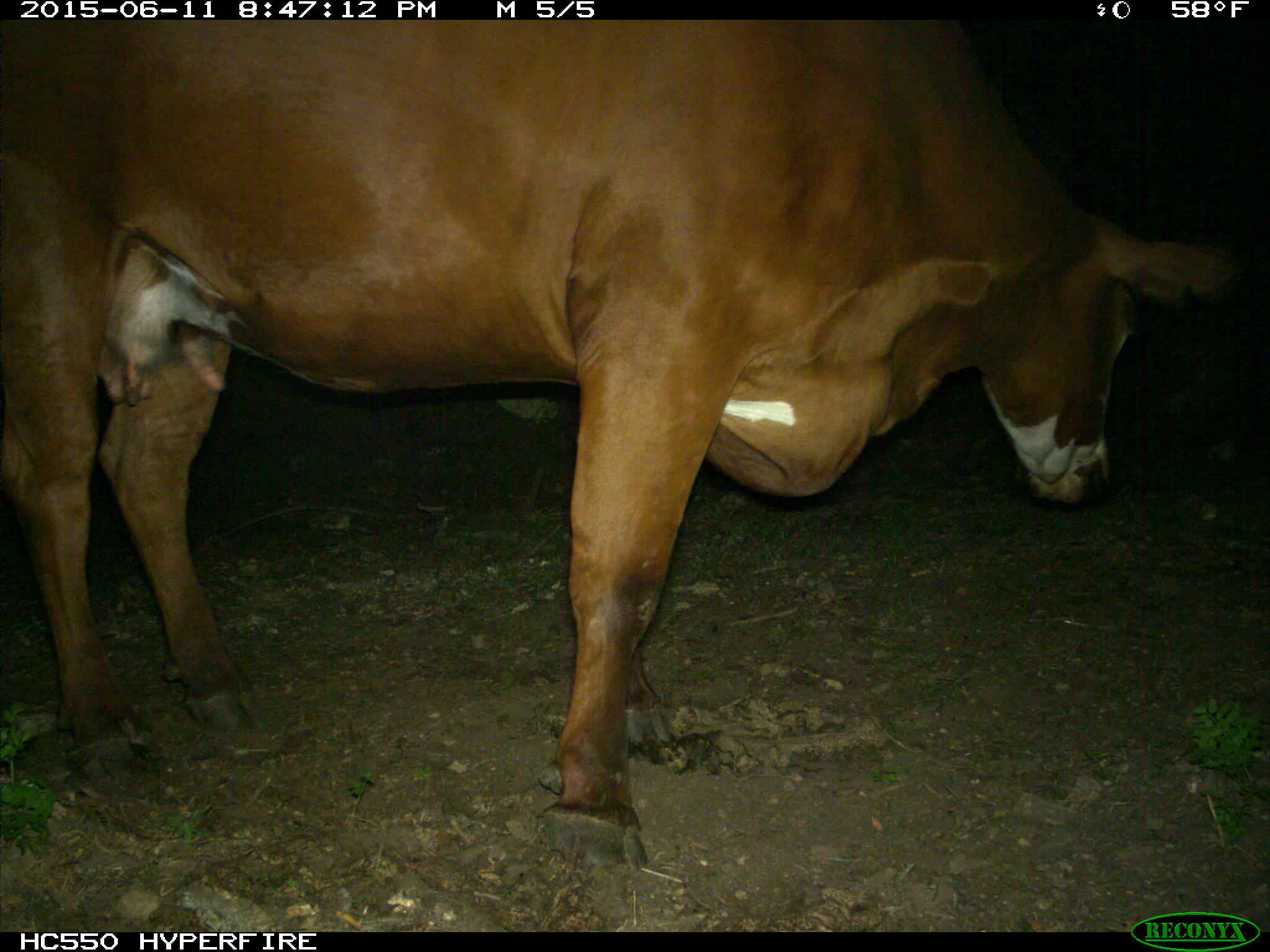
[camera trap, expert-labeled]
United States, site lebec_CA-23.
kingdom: Animalia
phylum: Chordata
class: Mammalia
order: Artiodactyla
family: Bovidae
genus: Bos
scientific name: Bos taurus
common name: domestic cow